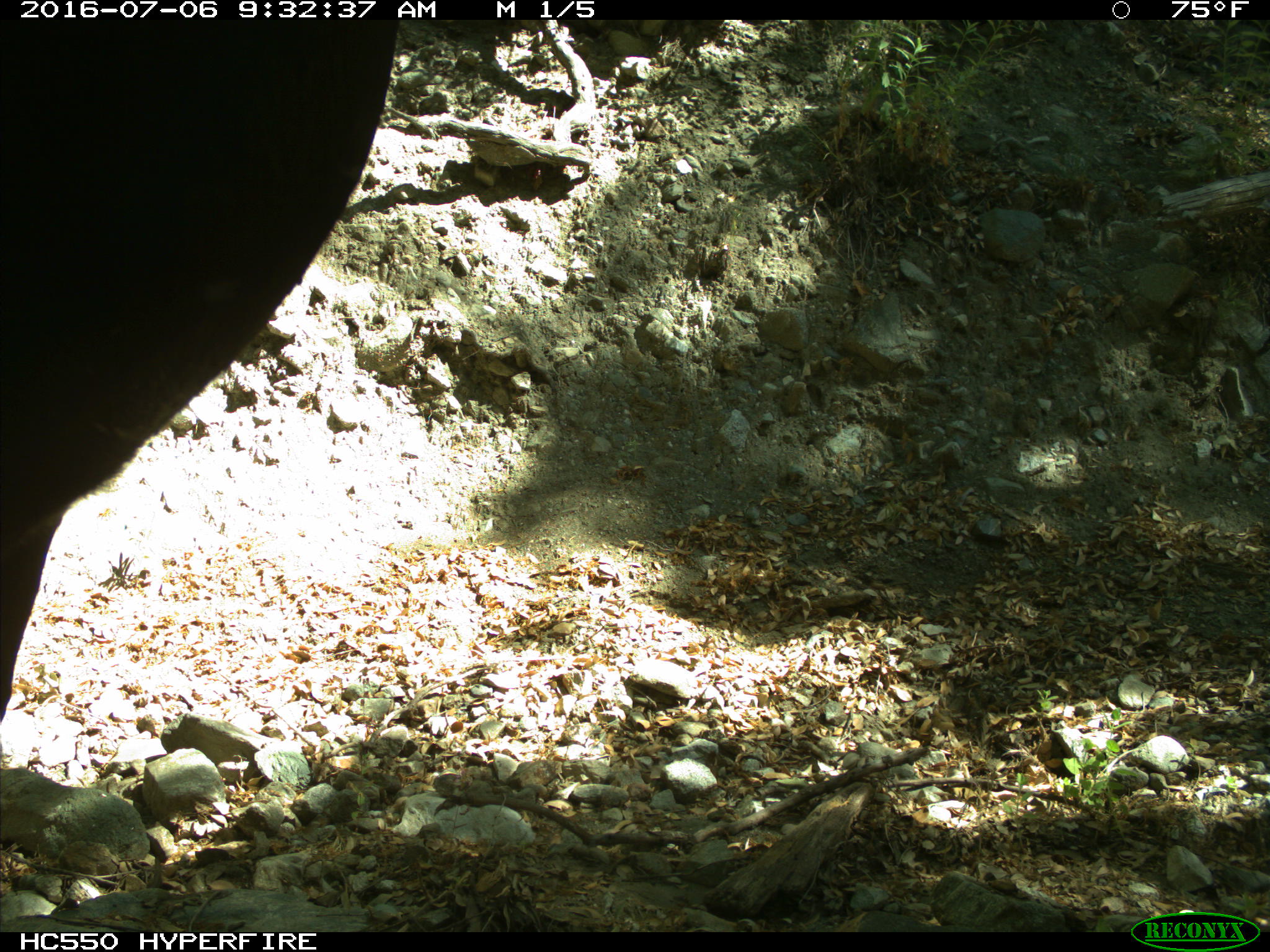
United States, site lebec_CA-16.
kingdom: Animalia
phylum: Chordata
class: Mammalia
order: Artiodactyla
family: Bovidae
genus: Bos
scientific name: Bos taurus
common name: domestic cow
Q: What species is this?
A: Bos taurus (domestic cow).